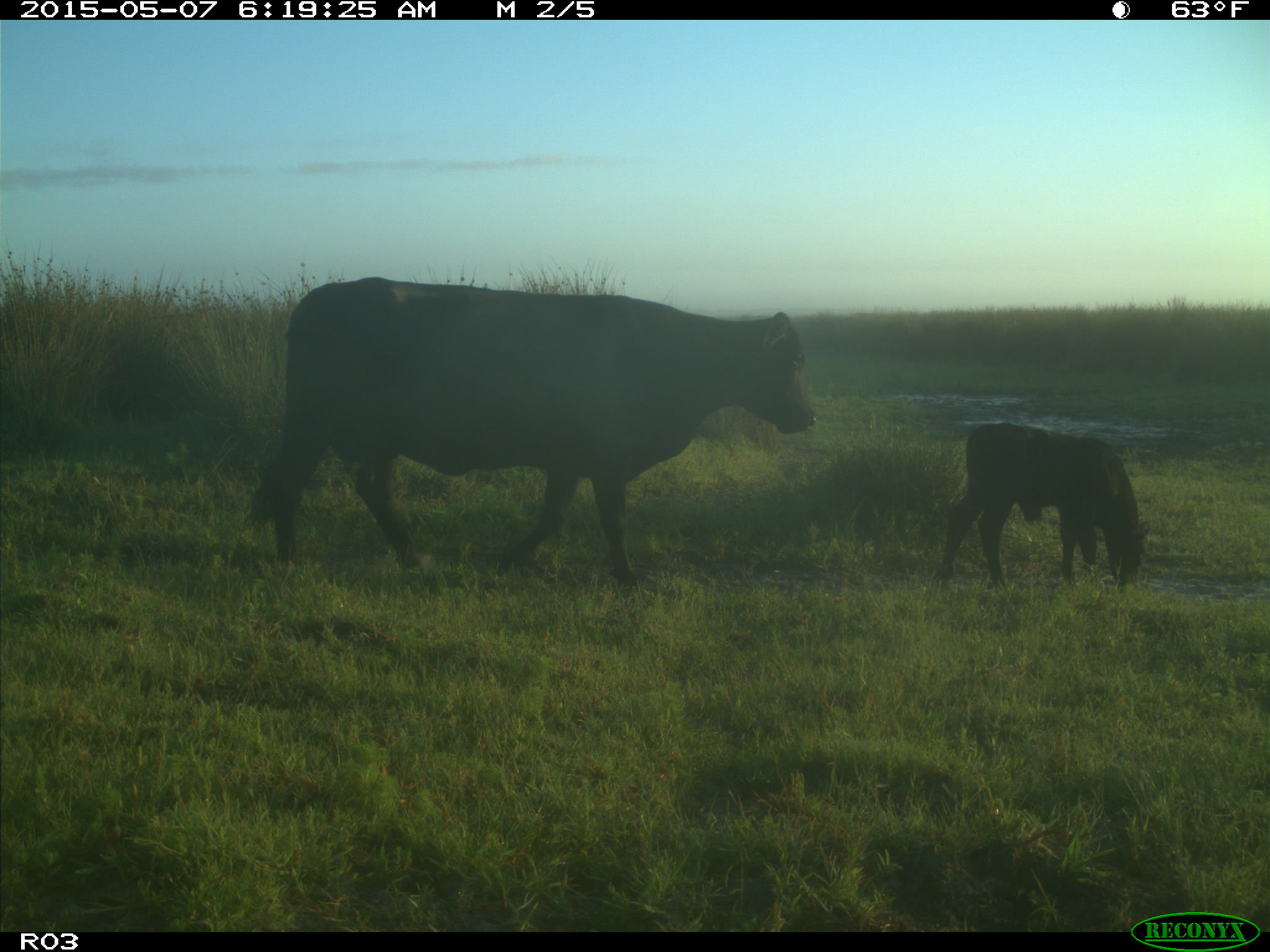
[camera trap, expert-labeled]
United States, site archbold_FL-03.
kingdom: Animalia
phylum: Chordata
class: Mammalia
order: Artiodactyla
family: Bovidae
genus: Bos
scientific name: Bos taurus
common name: domestic cow